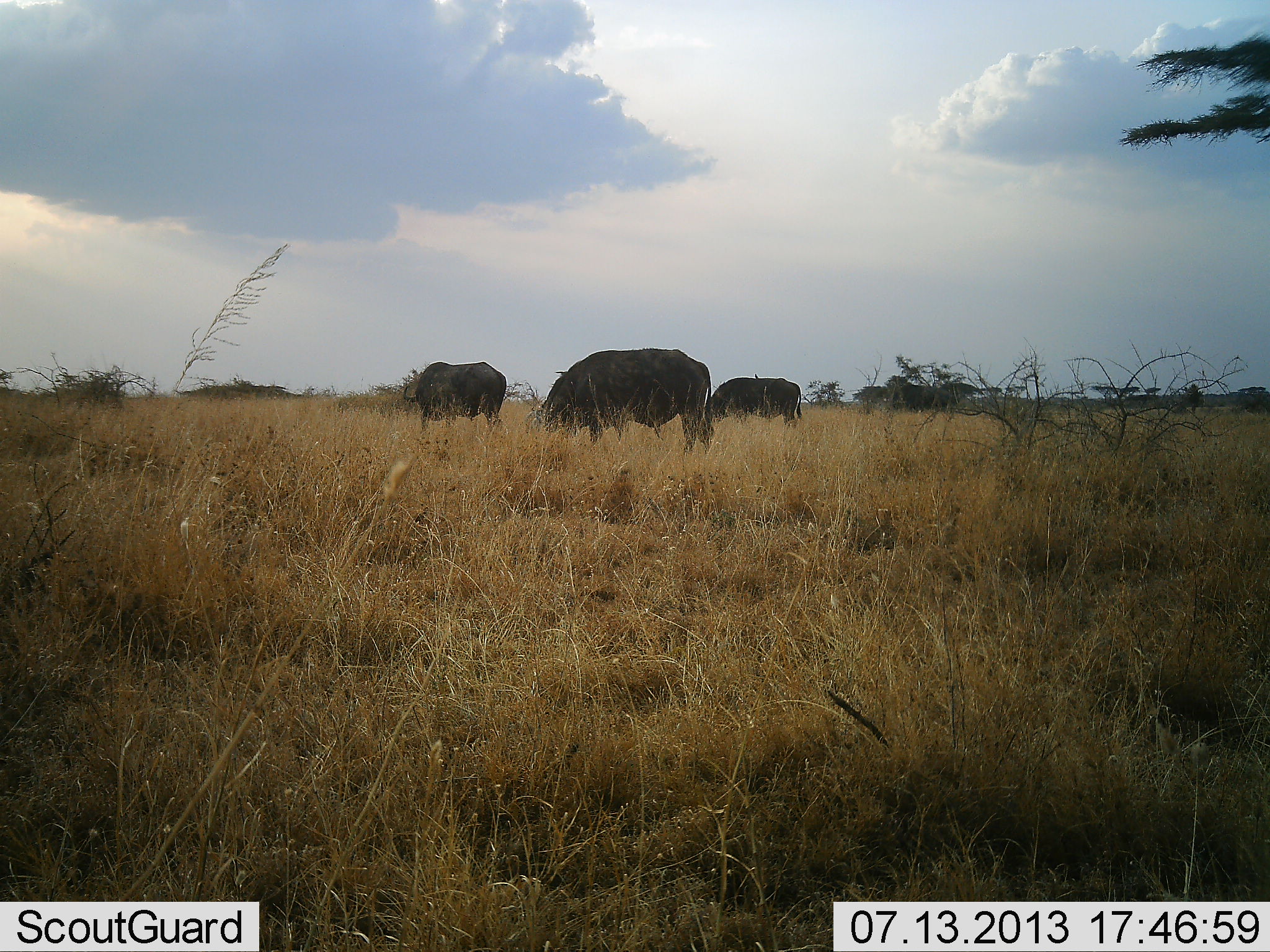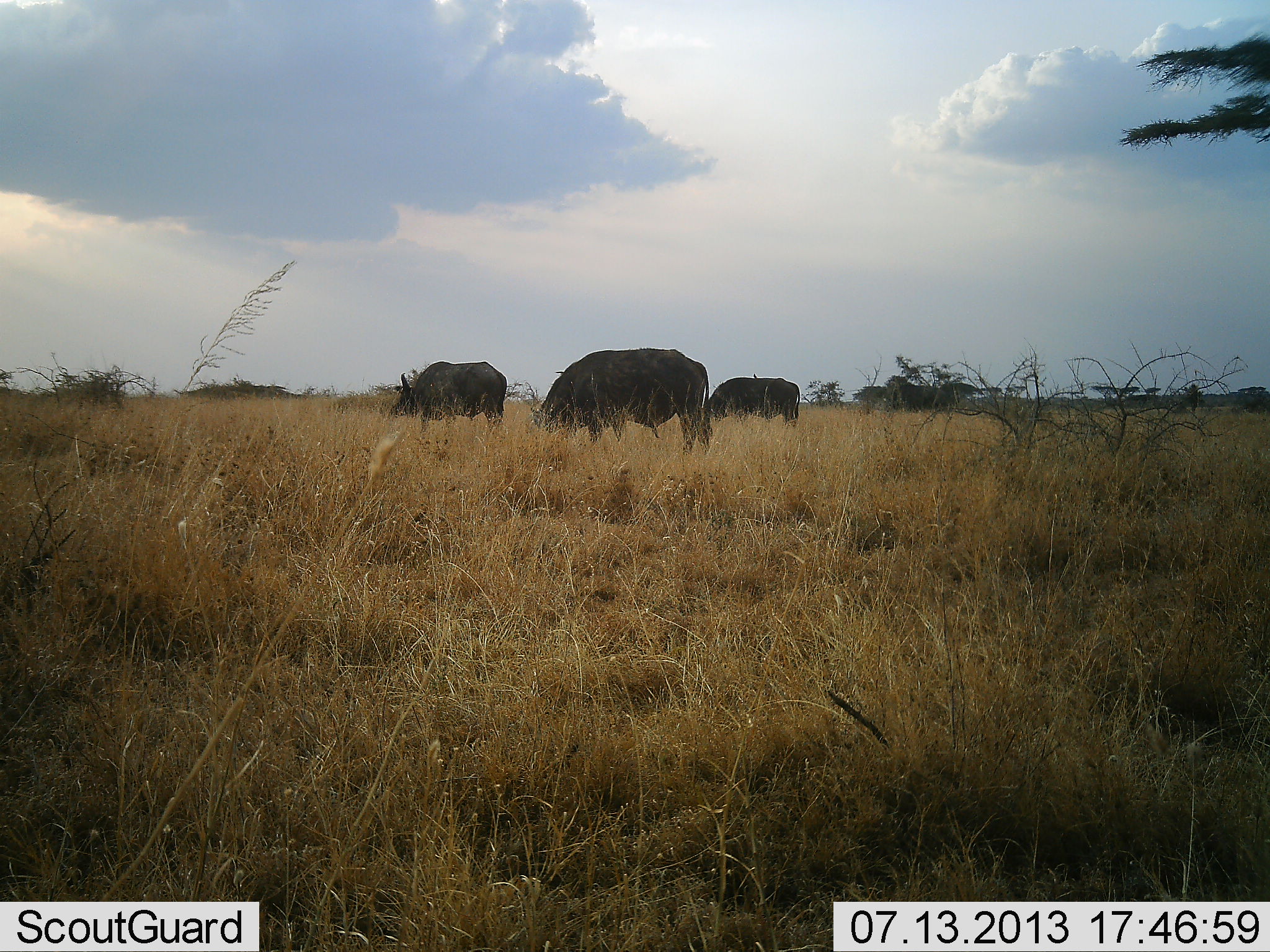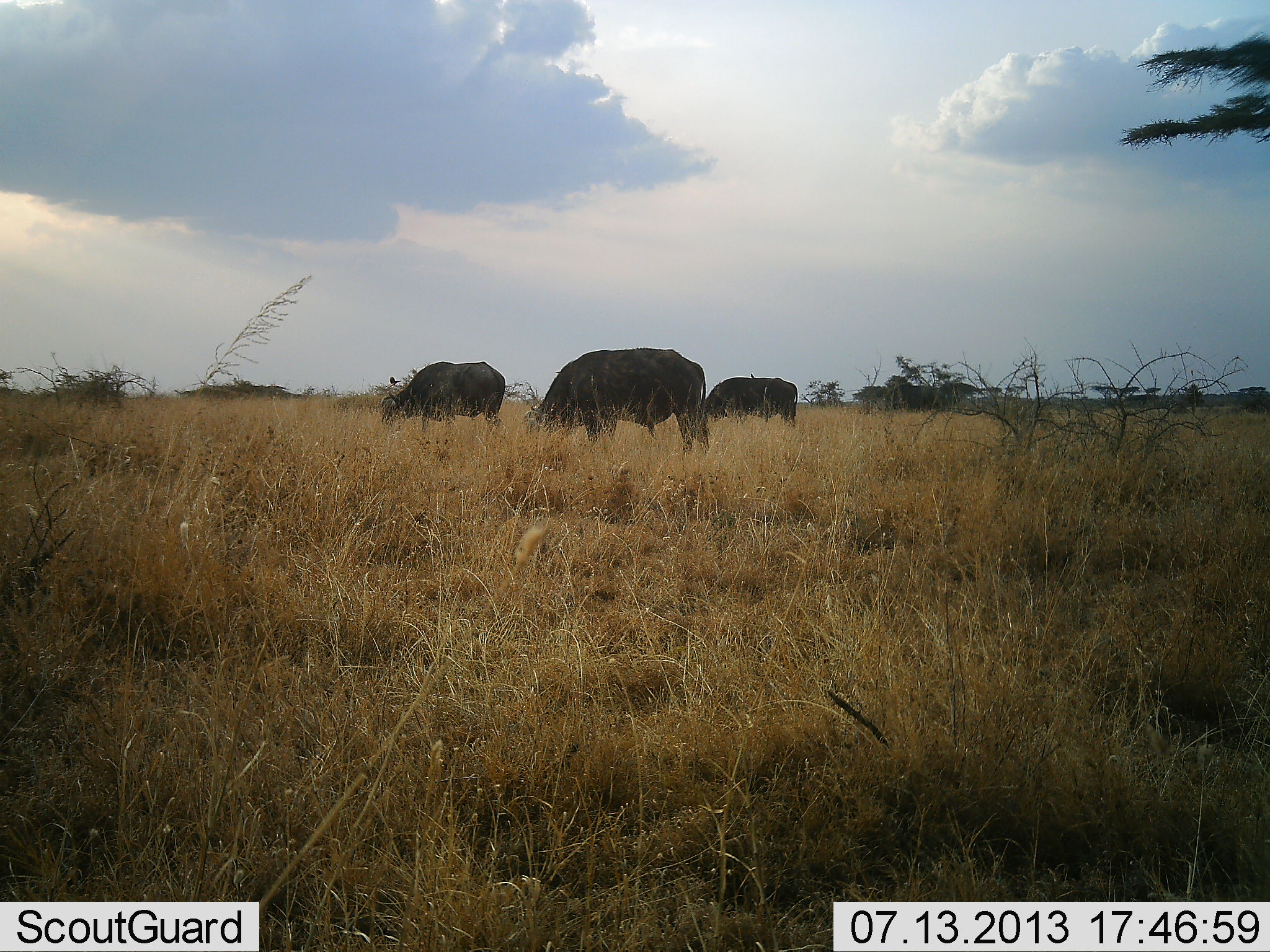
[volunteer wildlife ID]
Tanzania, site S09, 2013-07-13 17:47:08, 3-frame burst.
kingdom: Animalia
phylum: Chordata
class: Mammalia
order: Artiodactyla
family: Bovidae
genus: Syncerus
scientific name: Syncerus caffer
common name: cape buffalo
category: buffalo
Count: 3.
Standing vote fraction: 29%.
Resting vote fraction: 4%.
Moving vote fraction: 0%.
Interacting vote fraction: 0%.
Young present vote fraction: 0%.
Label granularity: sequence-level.